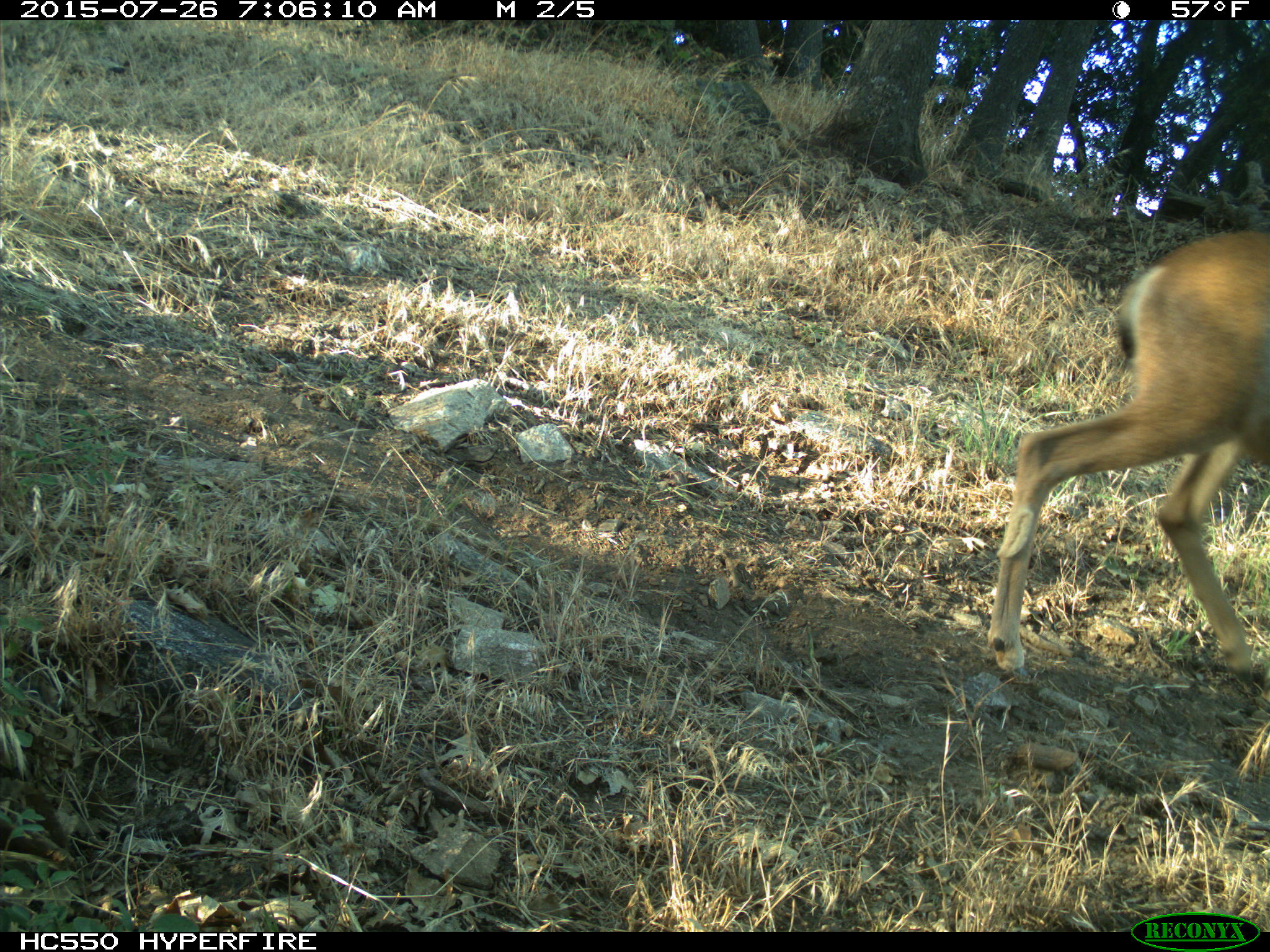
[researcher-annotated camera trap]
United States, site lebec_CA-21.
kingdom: Animalia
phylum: Chordata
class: Mammalia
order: Artiodactyla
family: Cervidae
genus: Odocoileus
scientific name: Odocoileus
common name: deer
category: unidentified deer